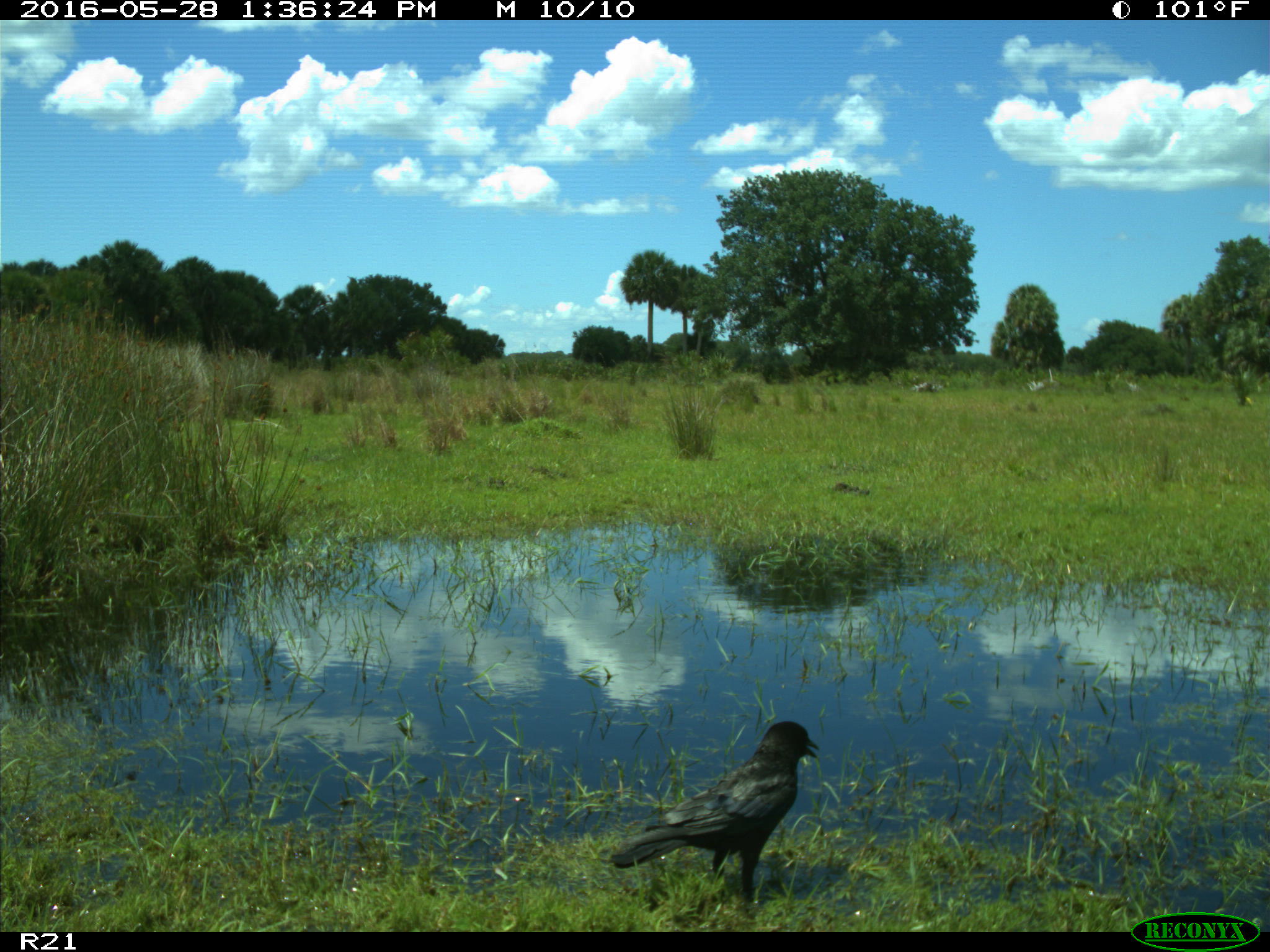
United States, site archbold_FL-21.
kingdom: Animalia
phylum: Chordata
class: Aves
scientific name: Aves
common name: birds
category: unidentified bird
Unidentified bird (birds) (Aves).